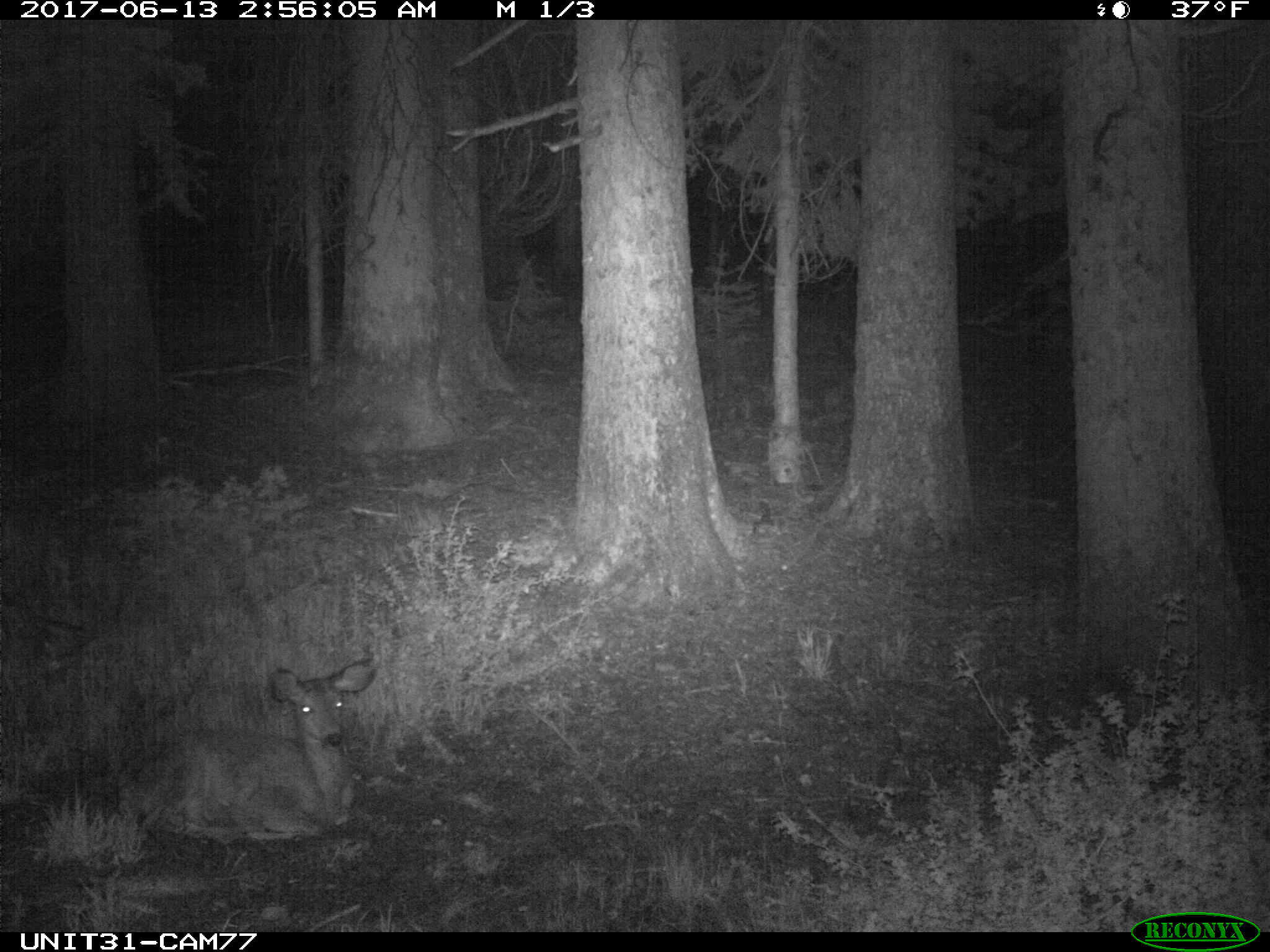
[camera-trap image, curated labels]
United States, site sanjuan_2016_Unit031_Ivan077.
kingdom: Animalia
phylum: Chordata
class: Mammalia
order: Artiodactyla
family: Cervidae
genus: Odocoileus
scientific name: Odocoileus hemionus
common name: mule deer